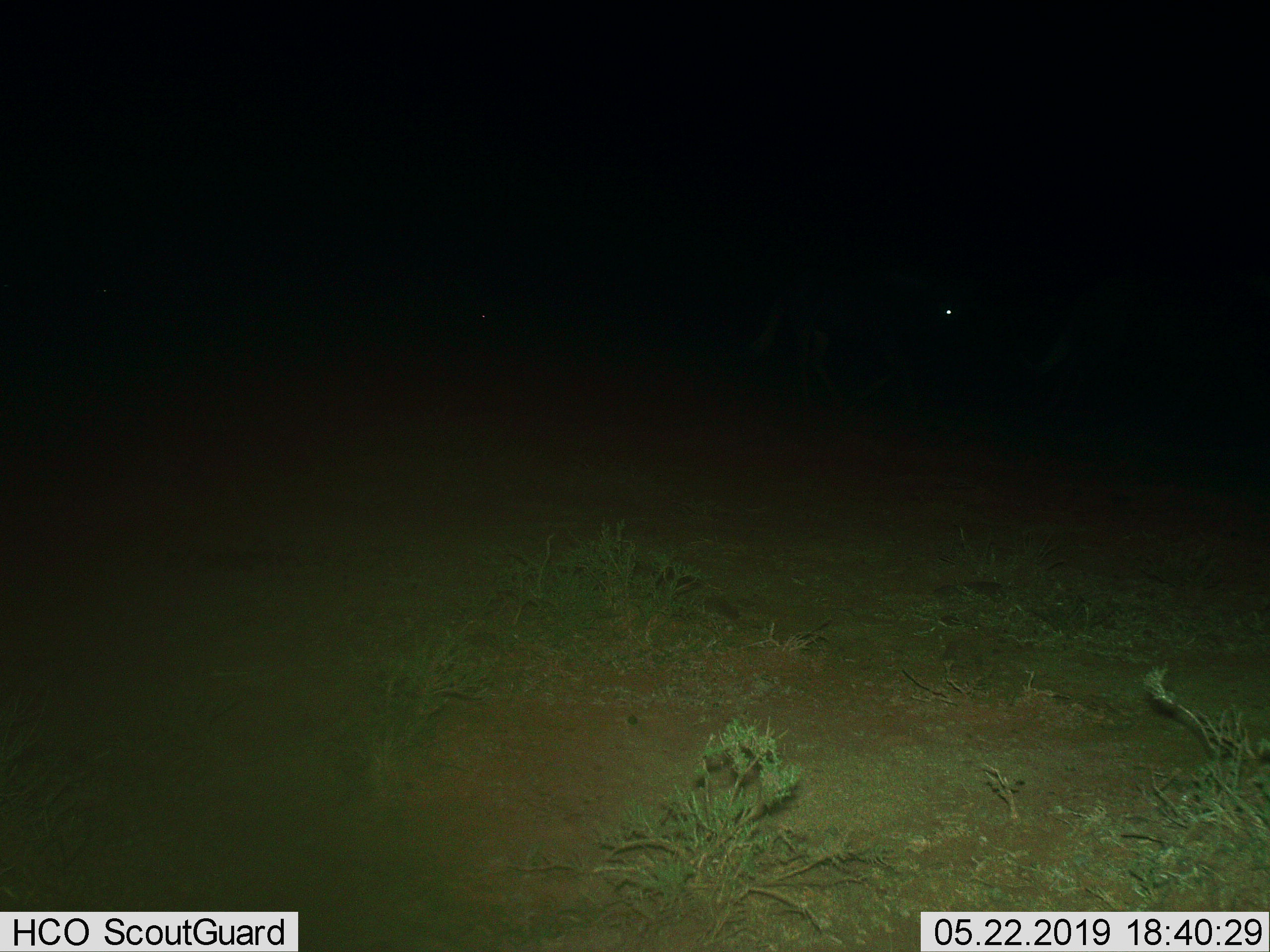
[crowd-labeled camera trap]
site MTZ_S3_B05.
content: unidentified animal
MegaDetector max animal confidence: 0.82